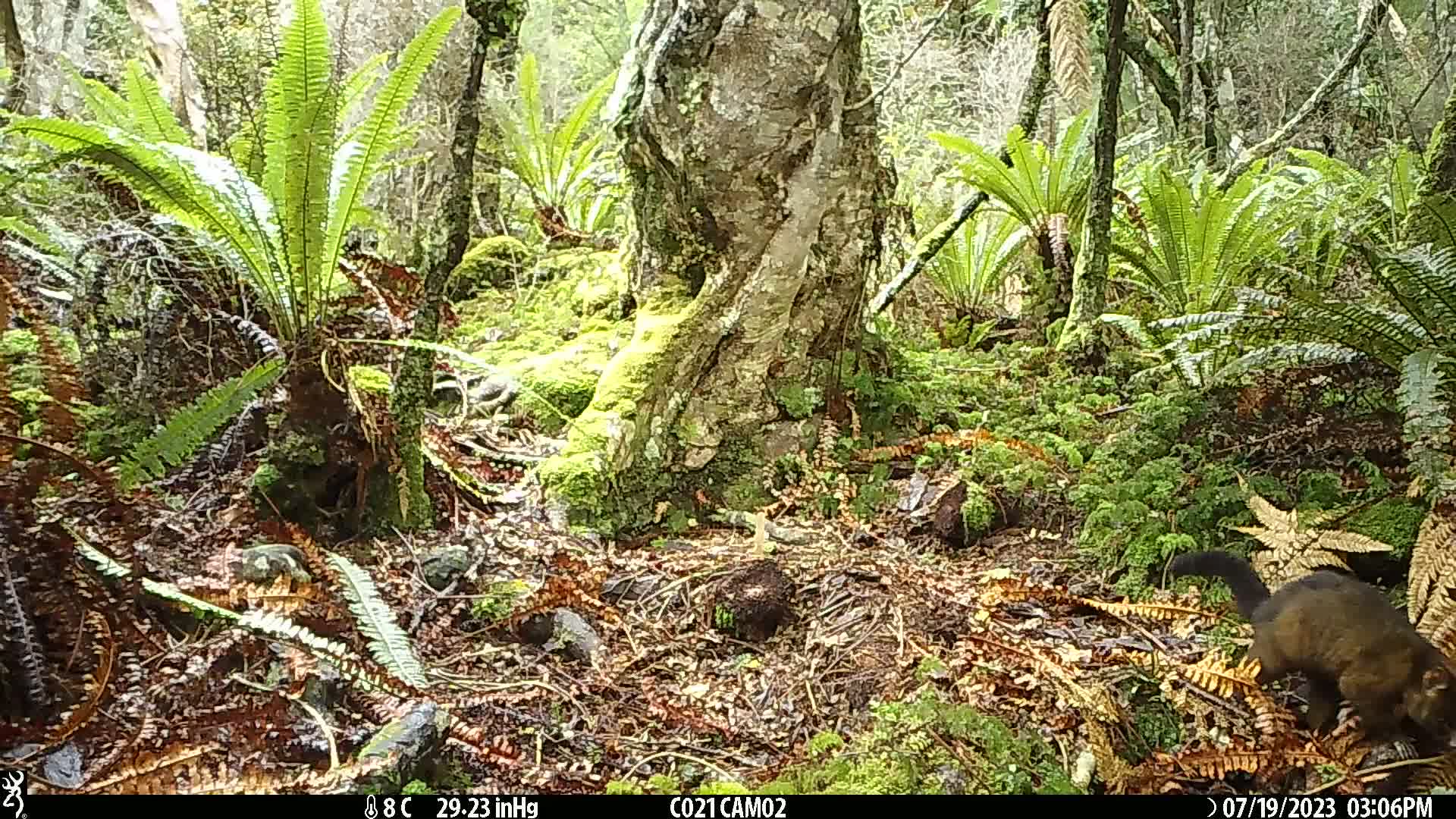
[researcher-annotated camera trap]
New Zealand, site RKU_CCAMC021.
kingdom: Animalia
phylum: Chordata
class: Mammalia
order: Diprotodontia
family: Phalangeridae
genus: Trichosurus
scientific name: Trichosurus vulpecula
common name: common brushtail possum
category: possum